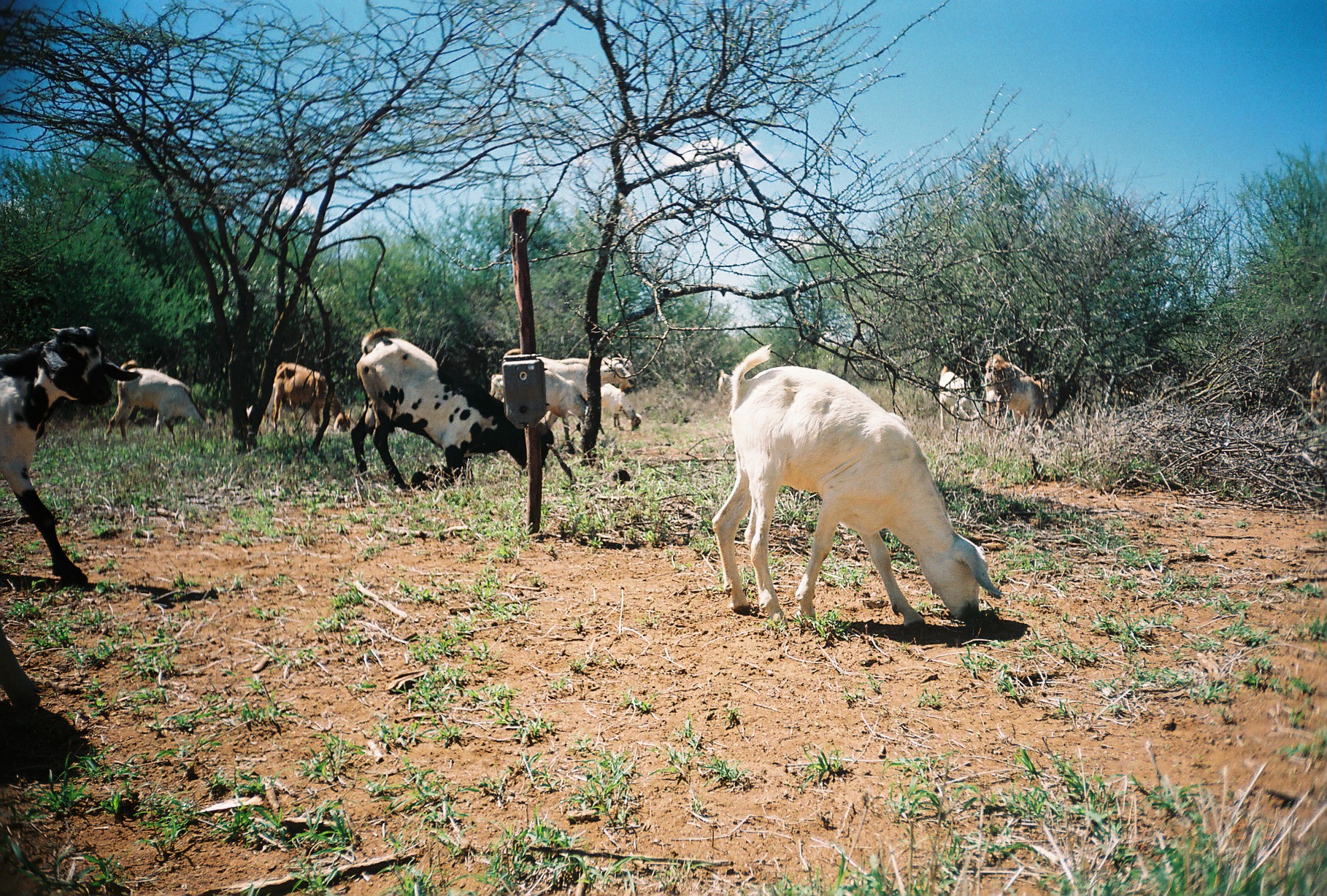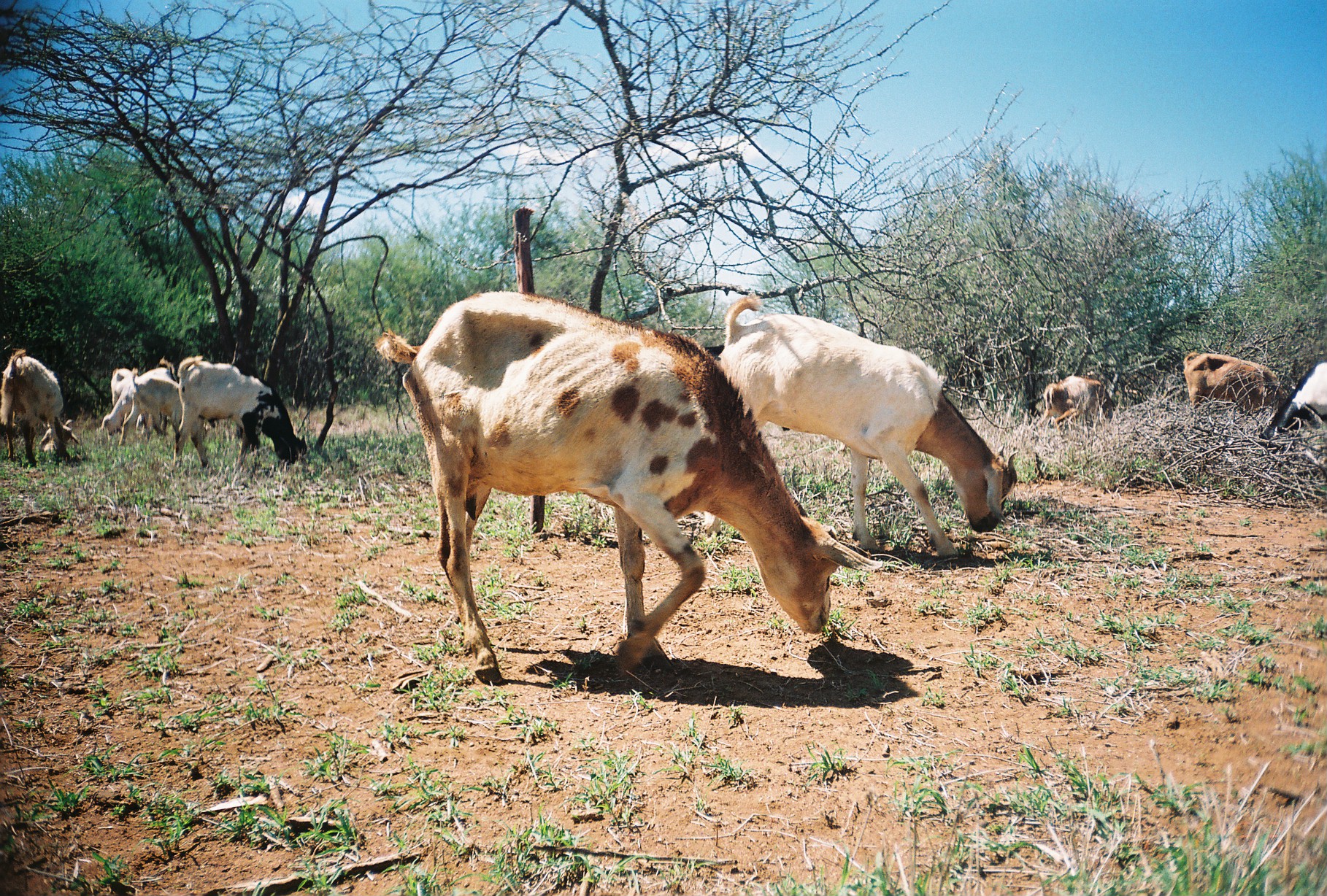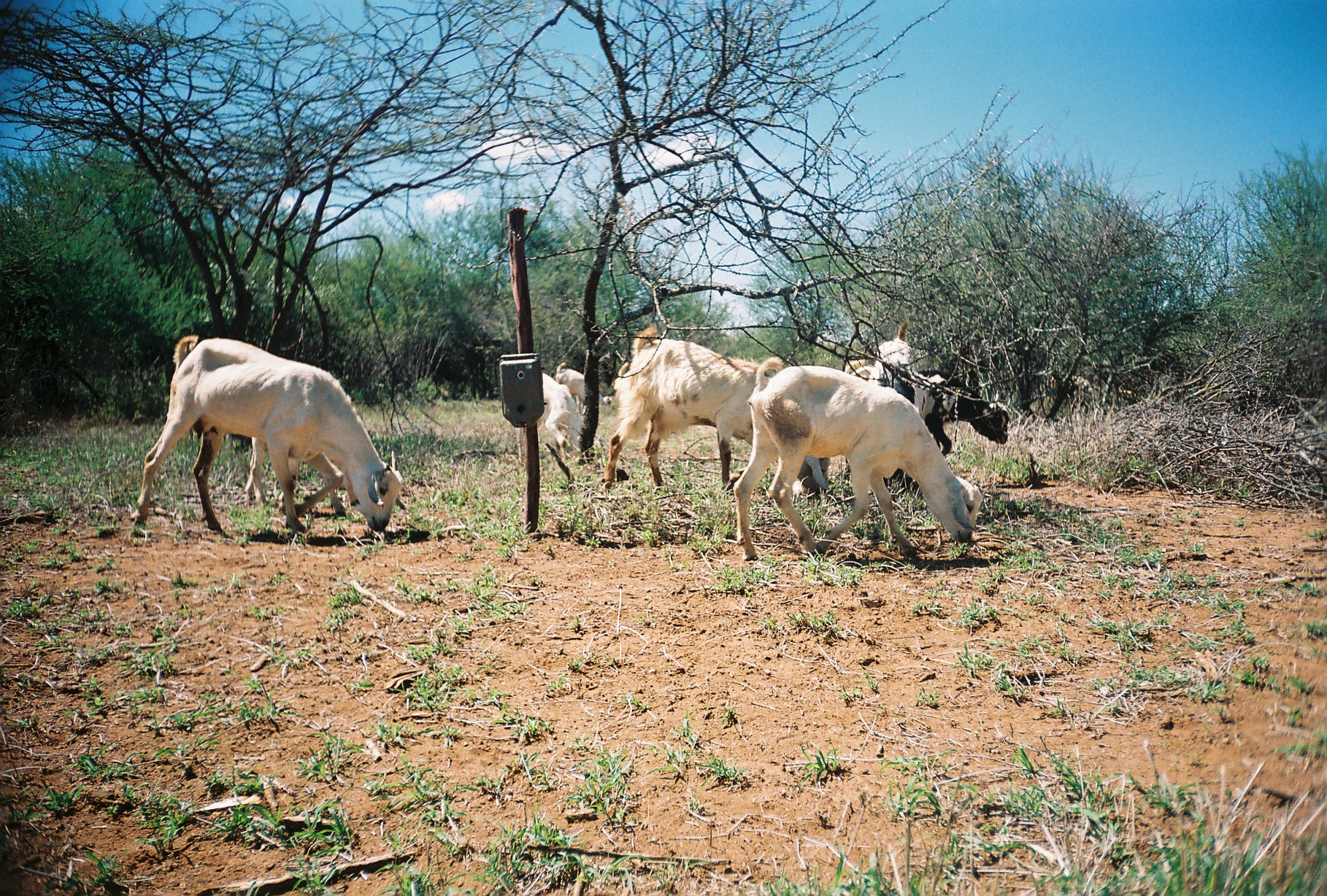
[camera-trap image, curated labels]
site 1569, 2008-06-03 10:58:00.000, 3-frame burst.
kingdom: Animalia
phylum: Chordata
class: Mammalia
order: Artiodactyla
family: Bovidae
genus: Capra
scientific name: Capra aegagrus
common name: wild goat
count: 10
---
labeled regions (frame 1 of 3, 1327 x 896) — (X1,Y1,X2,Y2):
capra aegagrus: (712,344,1001,634); (0,327,140,586); (351,327,553,489); (504,348,637,431); (104,360,212,451); (273,362,350,435); (544,369,606,454); (985,354,1044,436); (555,357,634,402); (939,365,980,432); (601,383,641,431); (246,382,275,432); (1031,368,1056,424); (1310,366,1326,425); (490,374,505,401)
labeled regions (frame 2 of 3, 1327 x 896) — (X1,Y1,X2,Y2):
capra aegagrus: (375,292,842,685); (718,293,1018,560); (173,355,309,474); (0,347,79,466); (96,355,177,439); (1260,359,1321,462); (1184,352,1288,411); (117,367,182,446); (1035,375,1116,430); (110,366,140,409)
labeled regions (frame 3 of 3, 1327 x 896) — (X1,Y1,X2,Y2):
capra aegagrus: (133,336,402,535); (733,356,983,561); (599,327,827,494); (835,370,1010,495); (245,436,359,517); (515,373,596,463); (844,321,912,387); (555,362,603,415)